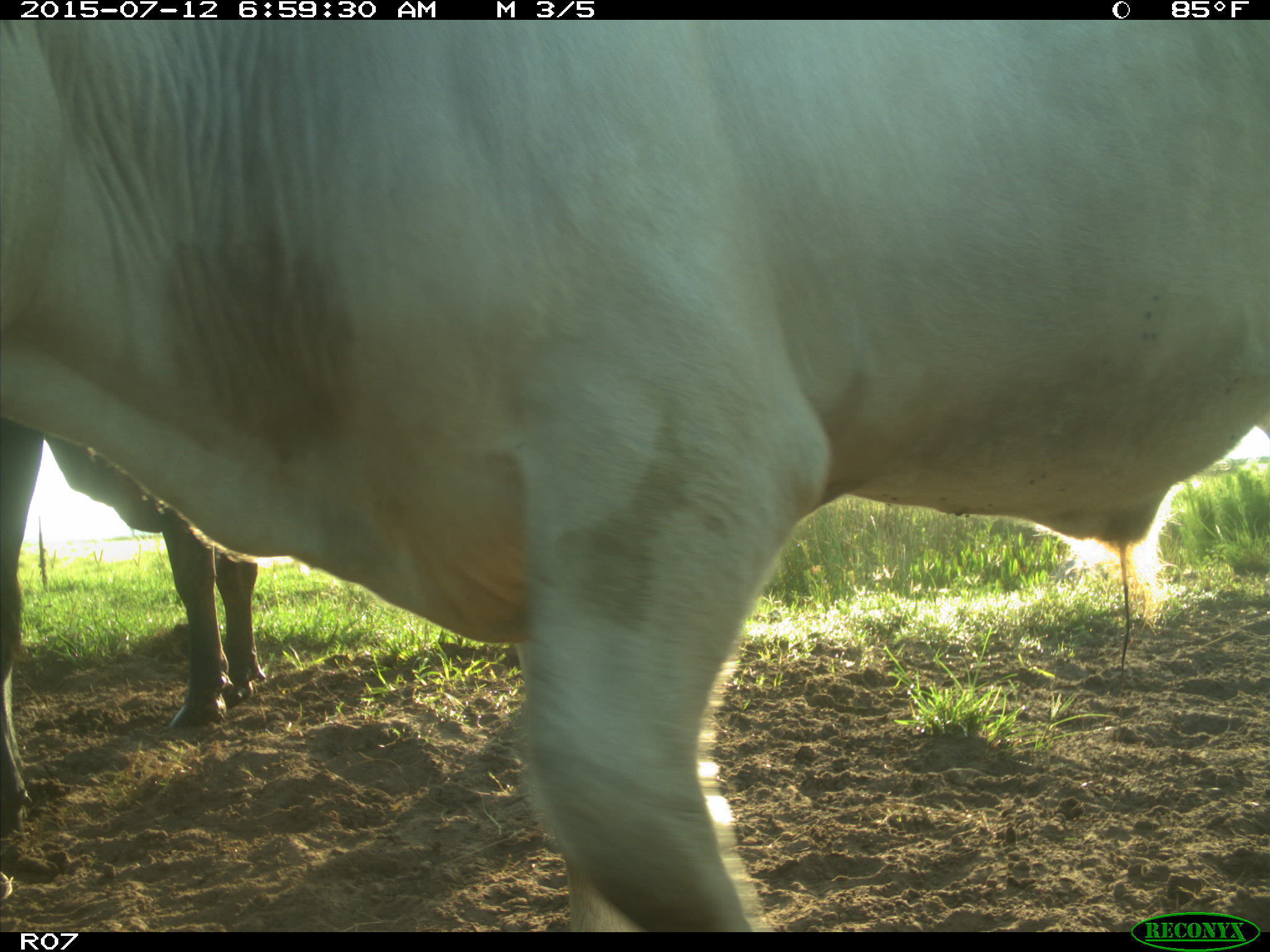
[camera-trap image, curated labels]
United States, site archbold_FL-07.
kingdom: Animalia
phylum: Chordata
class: Mammalia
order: Artiodactyla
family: Bovidae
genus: Bos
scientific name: Bos taurus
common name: domestic cow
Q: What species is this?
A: Bos taurus (domestic cow).